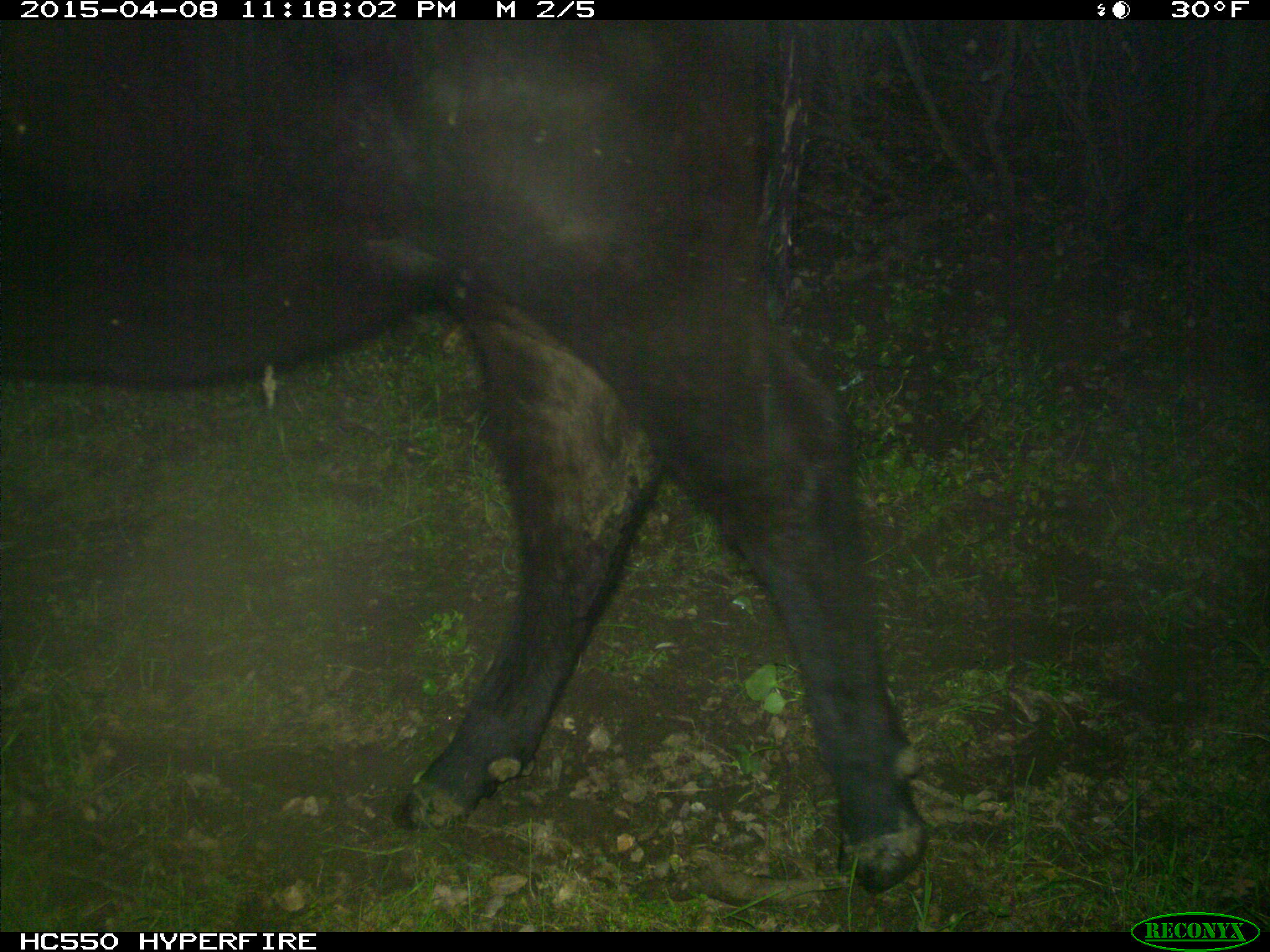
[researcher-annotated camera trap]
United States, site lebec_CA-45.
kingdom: Animalia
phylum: Chordata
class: Mammalia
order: Artiodactyla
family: Bovidae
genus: Bos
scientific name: Bos taurus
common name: domestic cow